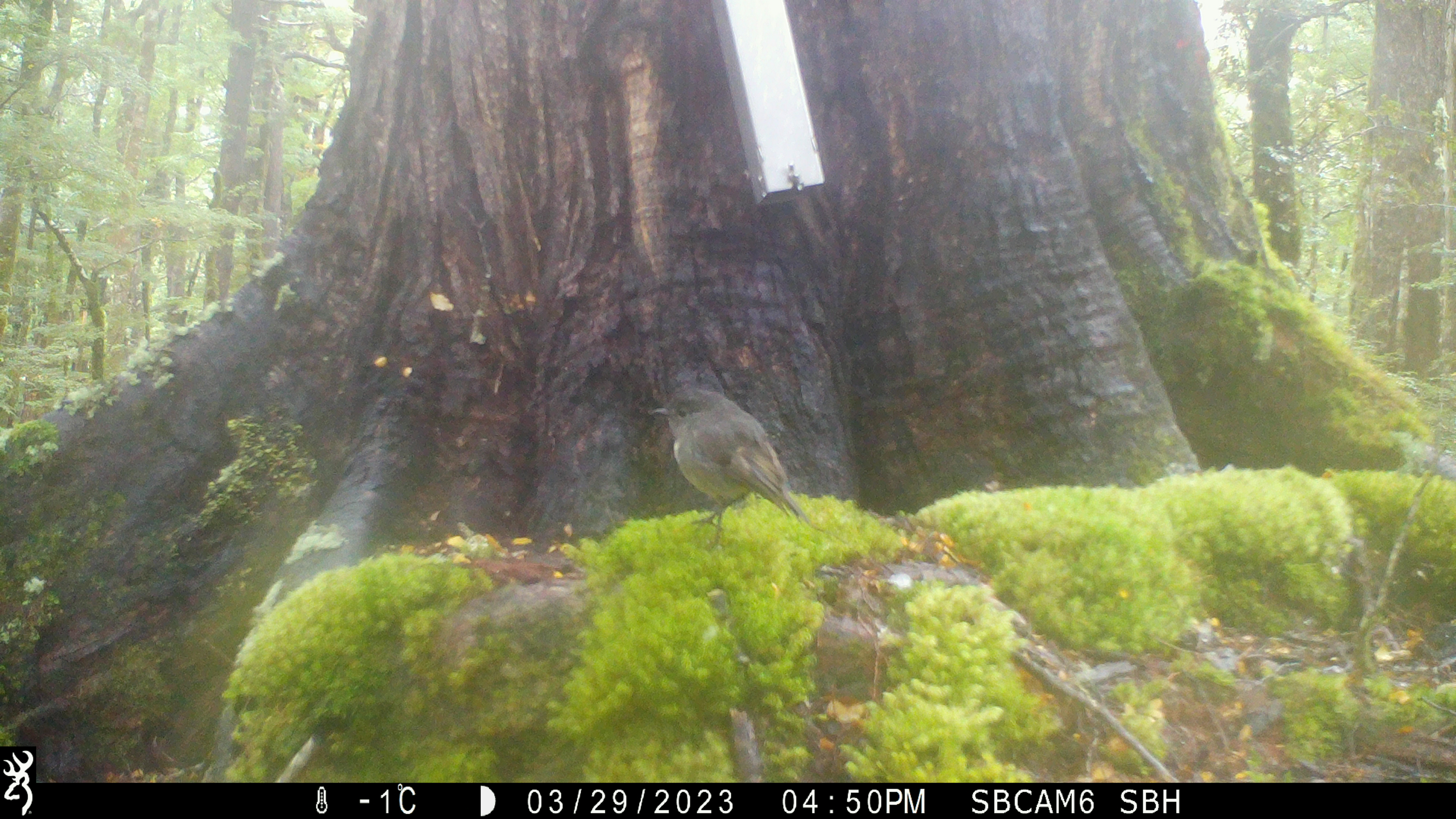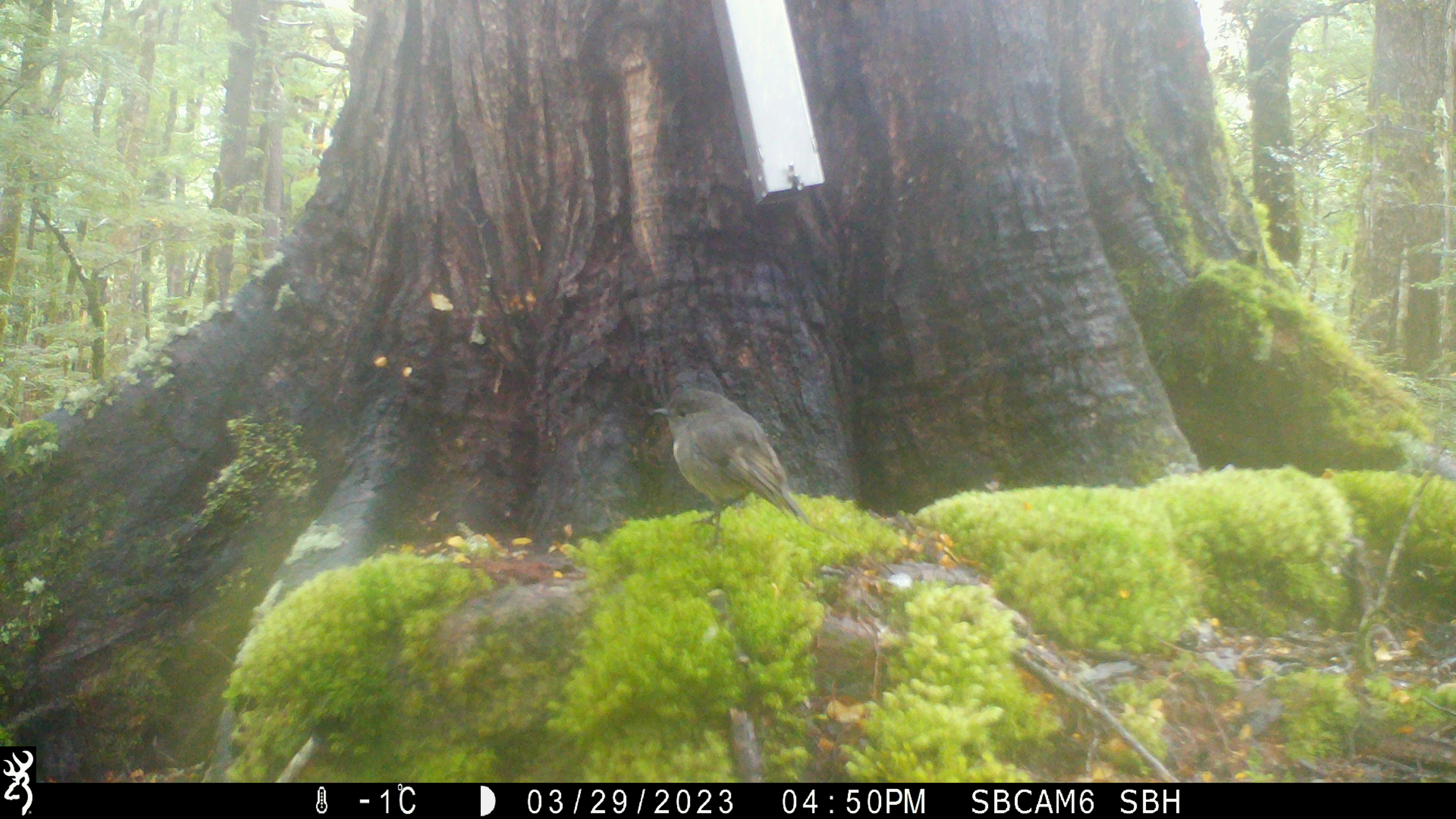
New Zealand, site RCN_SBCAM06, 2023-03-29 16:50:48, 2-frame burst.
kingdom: Animalia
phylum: Chordata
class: Aves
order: Passeriformes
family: Petroicidae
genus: Petroica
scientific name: Petroica australis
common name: new zealand robin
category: robin